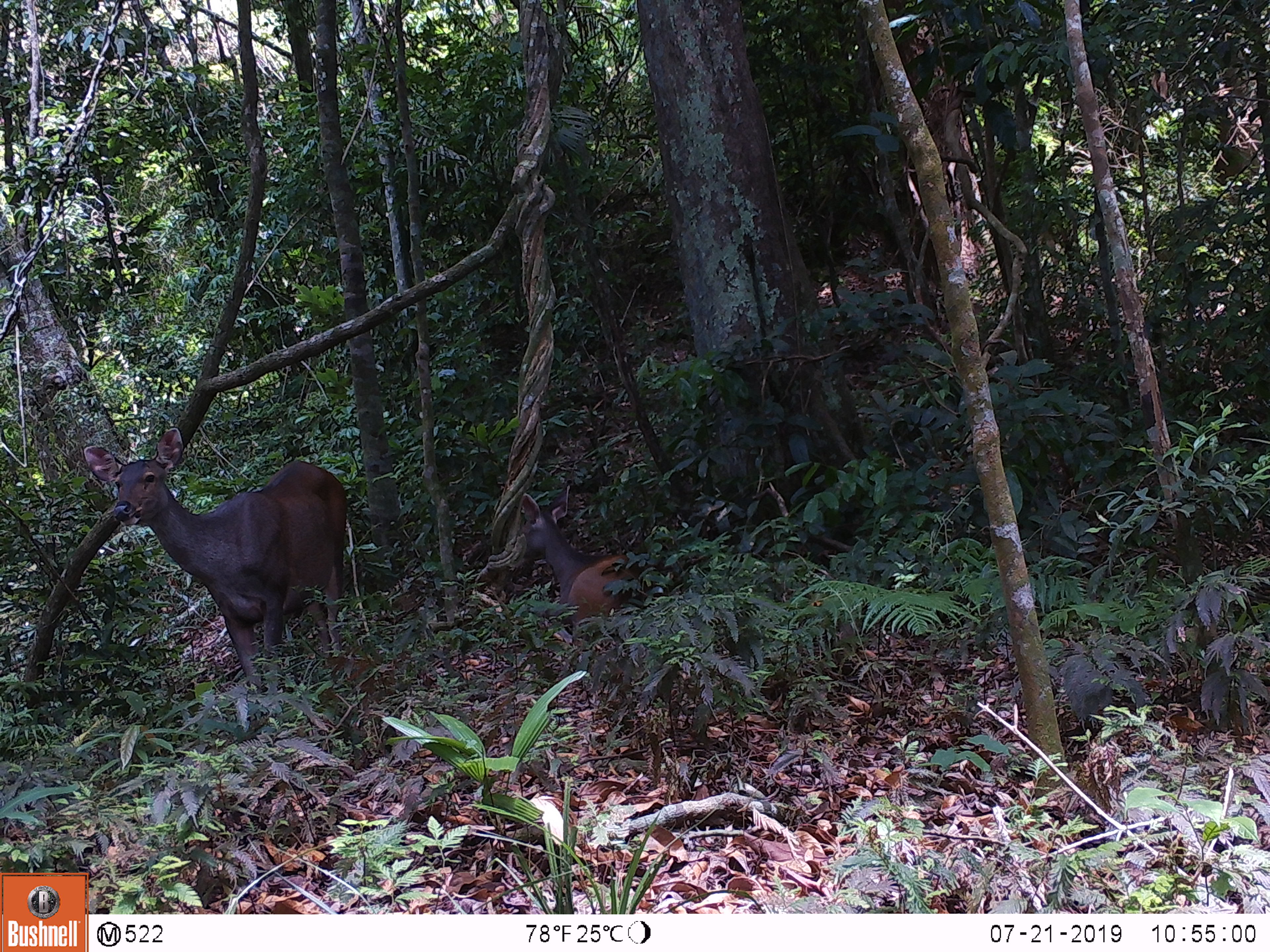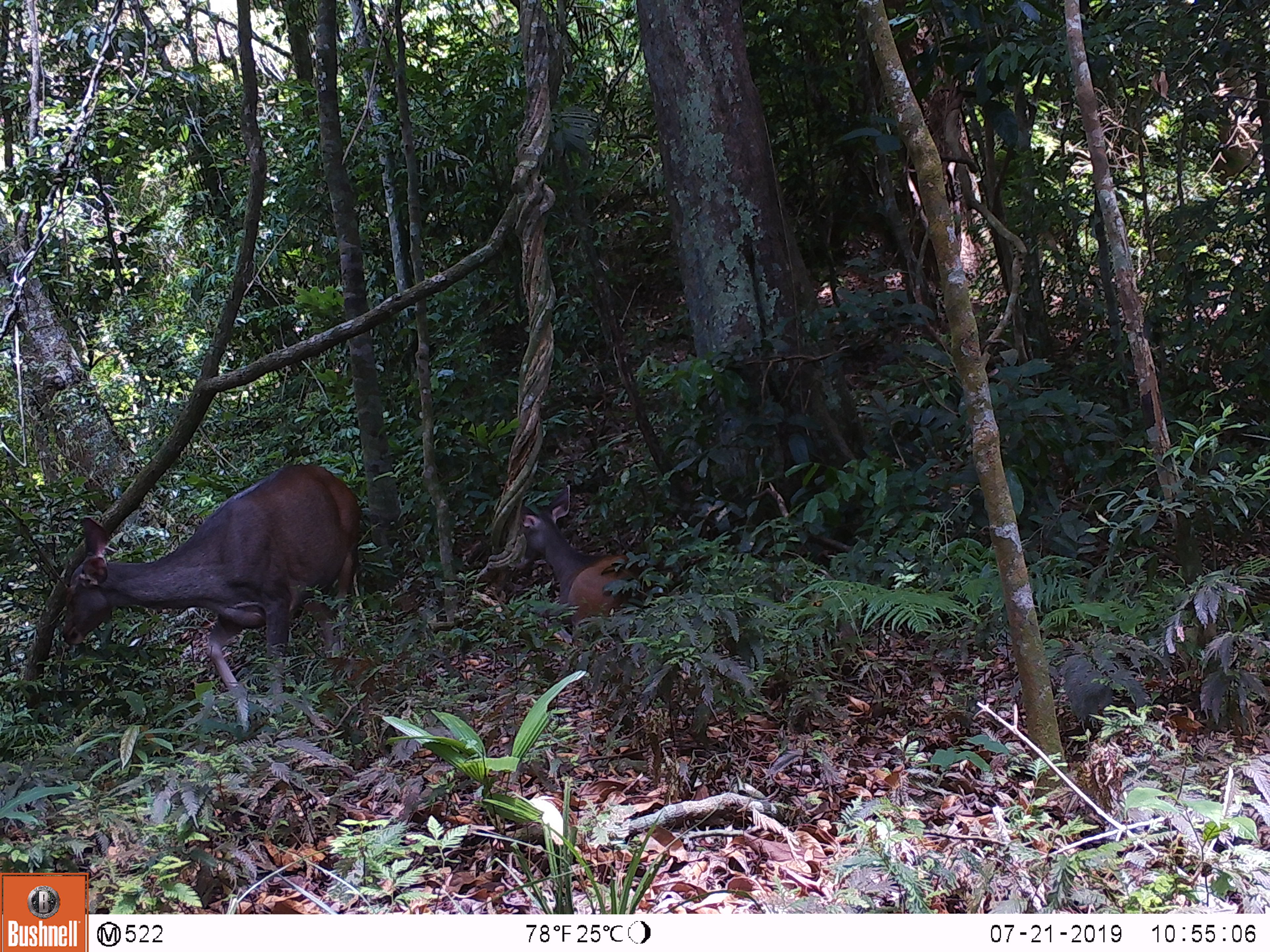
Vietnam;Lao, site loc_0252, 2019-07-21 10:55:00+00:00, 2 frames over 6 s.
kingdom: Animalia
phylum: Chordata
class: Mammalia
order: Artiodactyla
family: Cervidae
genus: Rusa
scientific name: Rusa unicolor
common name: sambar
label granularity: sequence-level